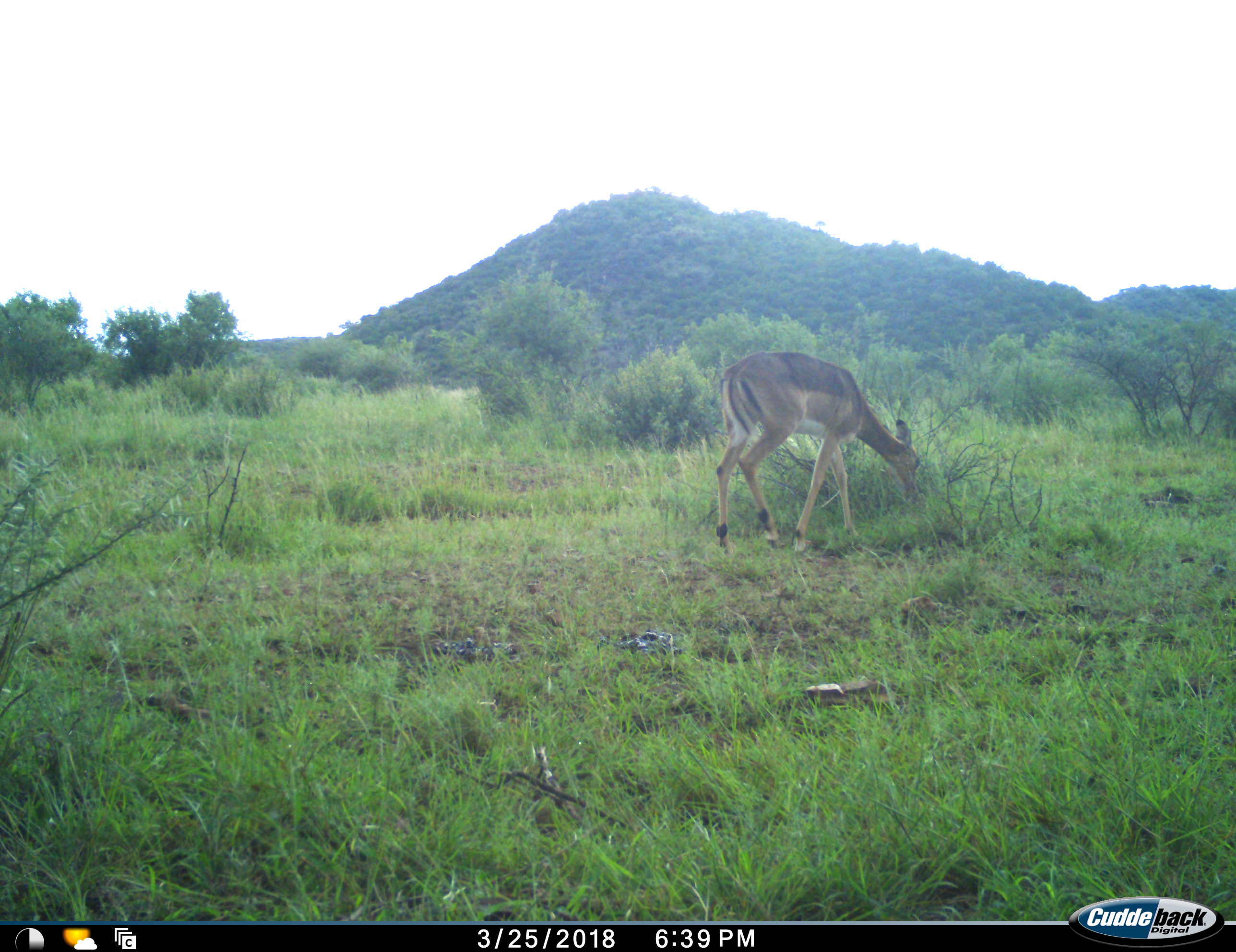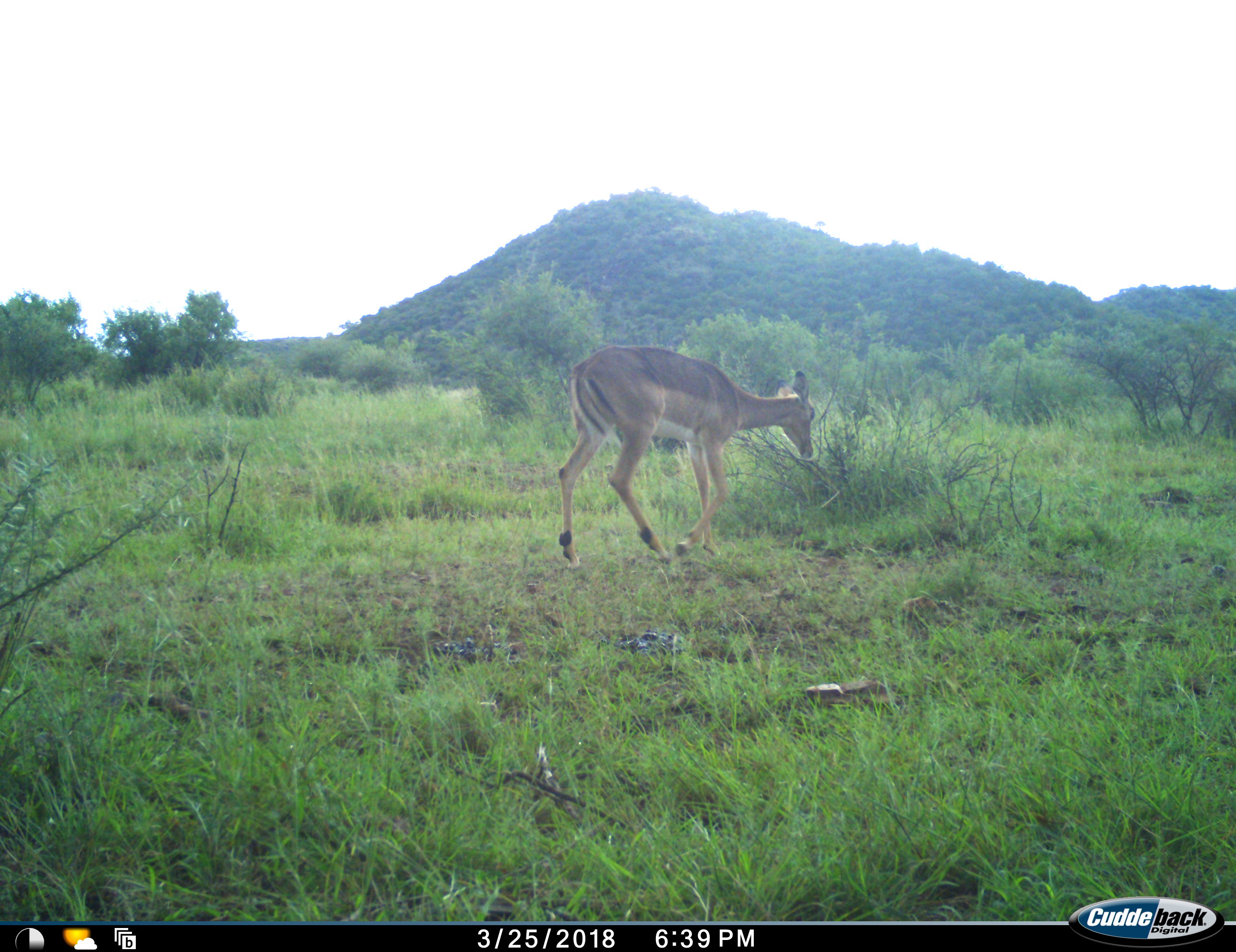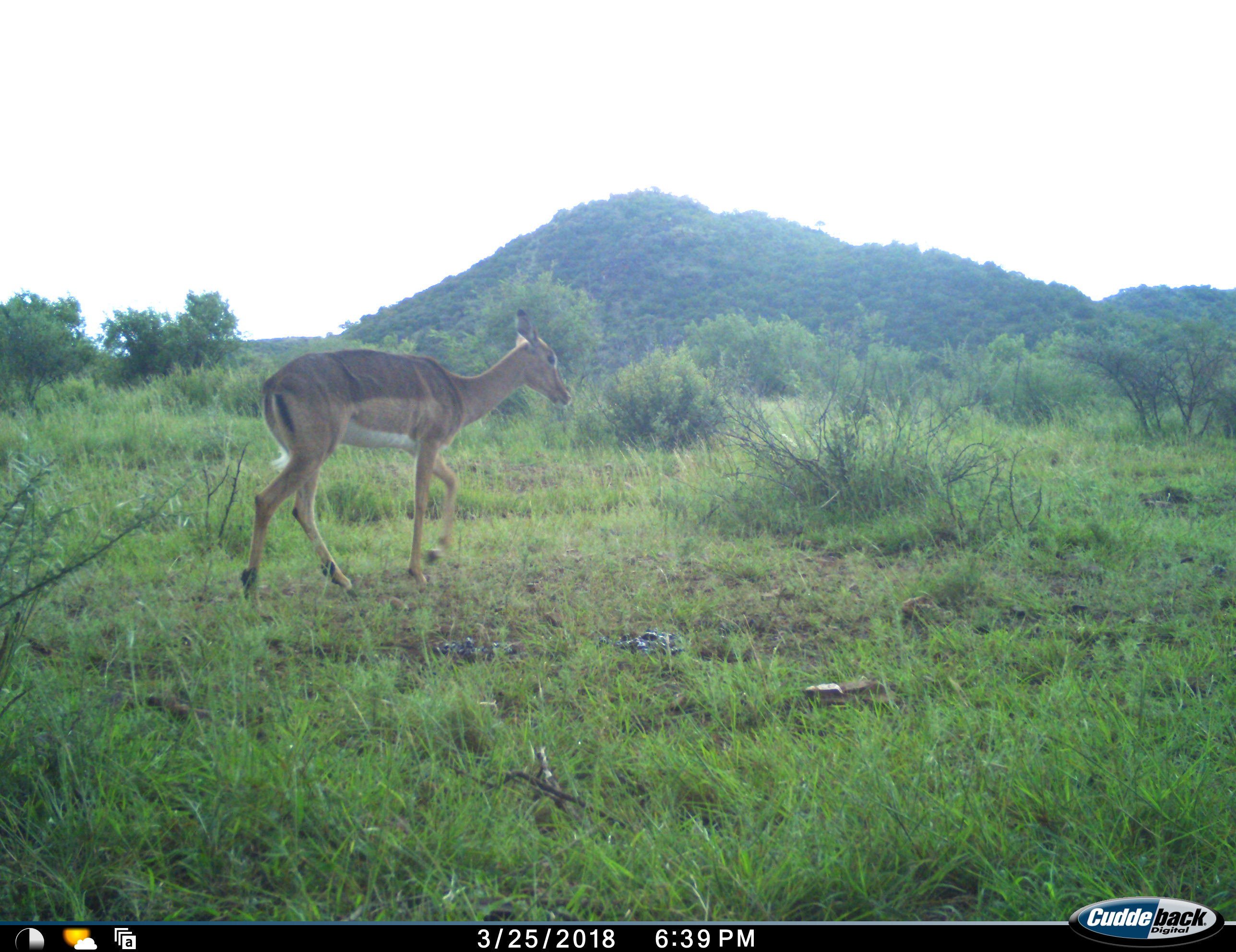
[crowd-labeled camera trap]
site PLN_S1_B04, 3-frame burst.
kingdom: Animalia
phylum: Chordata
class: Mammalia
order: Artiodactyla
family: Bovidae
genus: Aepyceros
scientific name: Aepyceros melampus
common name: impala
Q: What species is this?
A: Impala (Aepyceros melampus).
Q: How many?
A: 1.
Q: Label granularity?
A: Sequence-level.